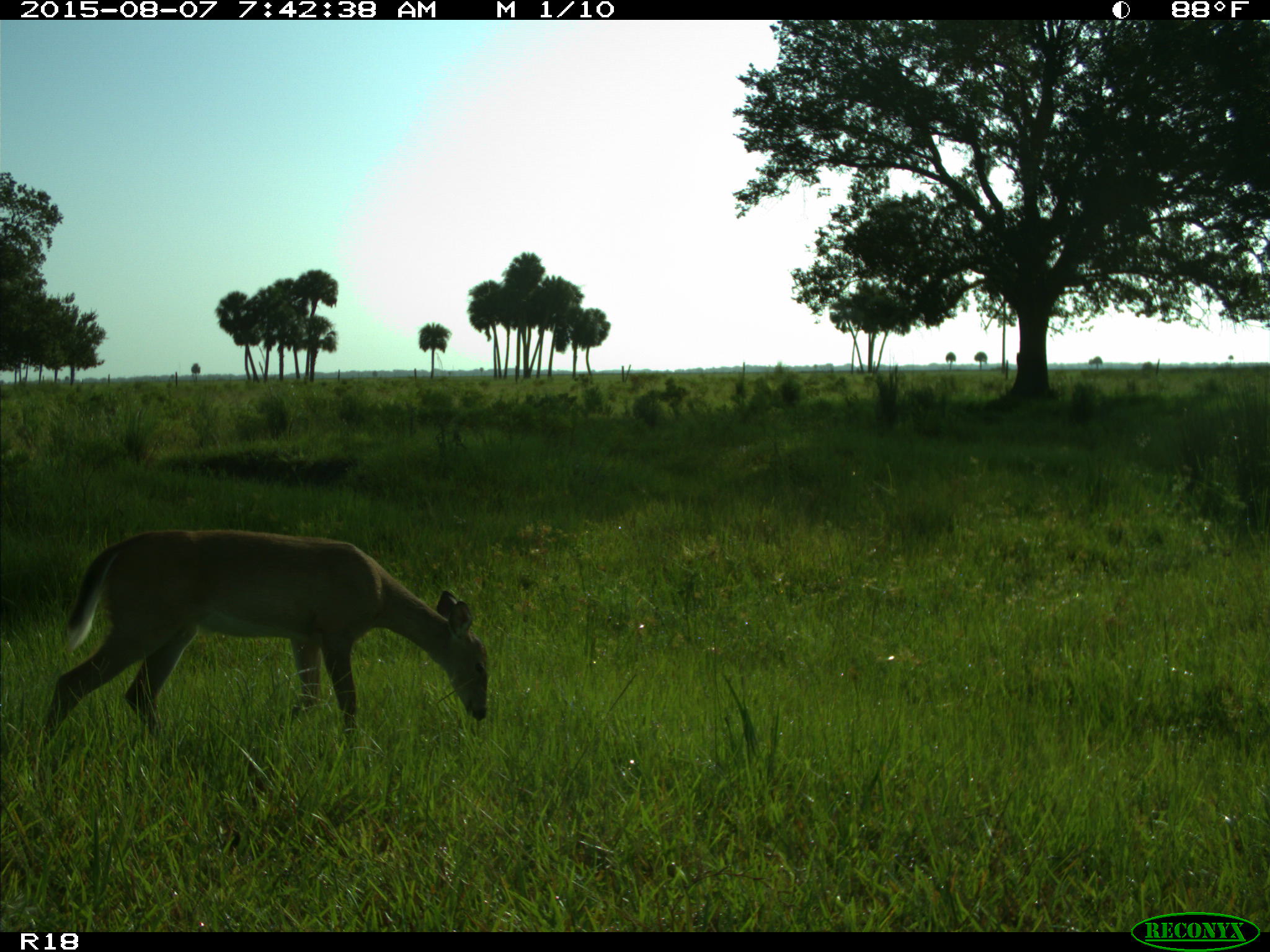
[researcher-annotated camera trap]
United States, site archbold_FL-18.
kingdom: Animalia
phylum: Chordata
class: Mammalia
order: Artiodactyla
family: Cervidae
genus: Odocoileus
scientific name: Odocoileus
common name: deer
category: unidentified deer